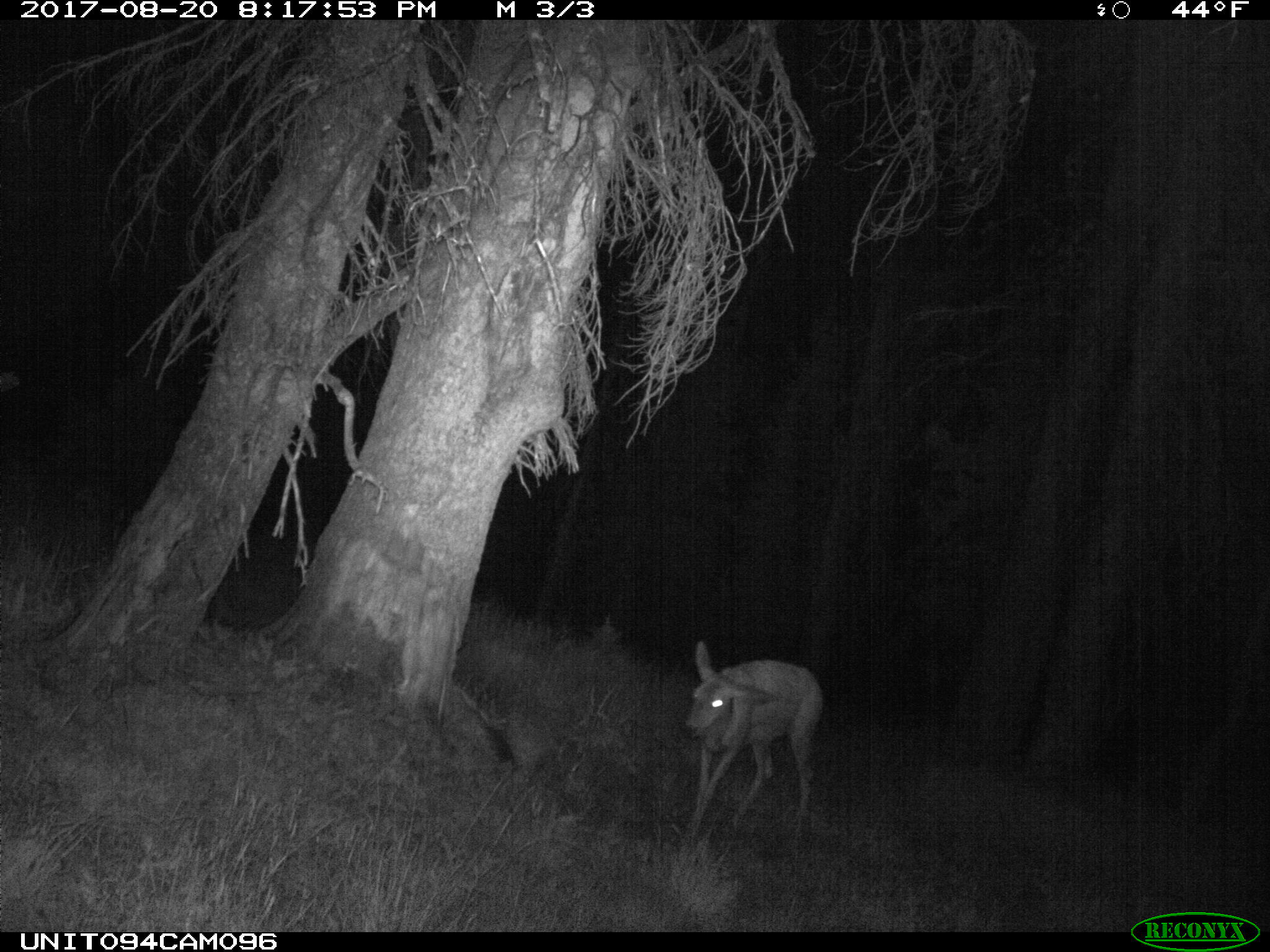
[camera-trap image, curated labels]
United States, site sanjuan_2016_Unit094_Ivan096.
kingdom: Animalia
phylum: Chordata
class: Mammalia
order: Artiodactyla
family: Cervidae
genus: Odocoileus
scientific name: Odocoileus hemionus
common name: mule deer